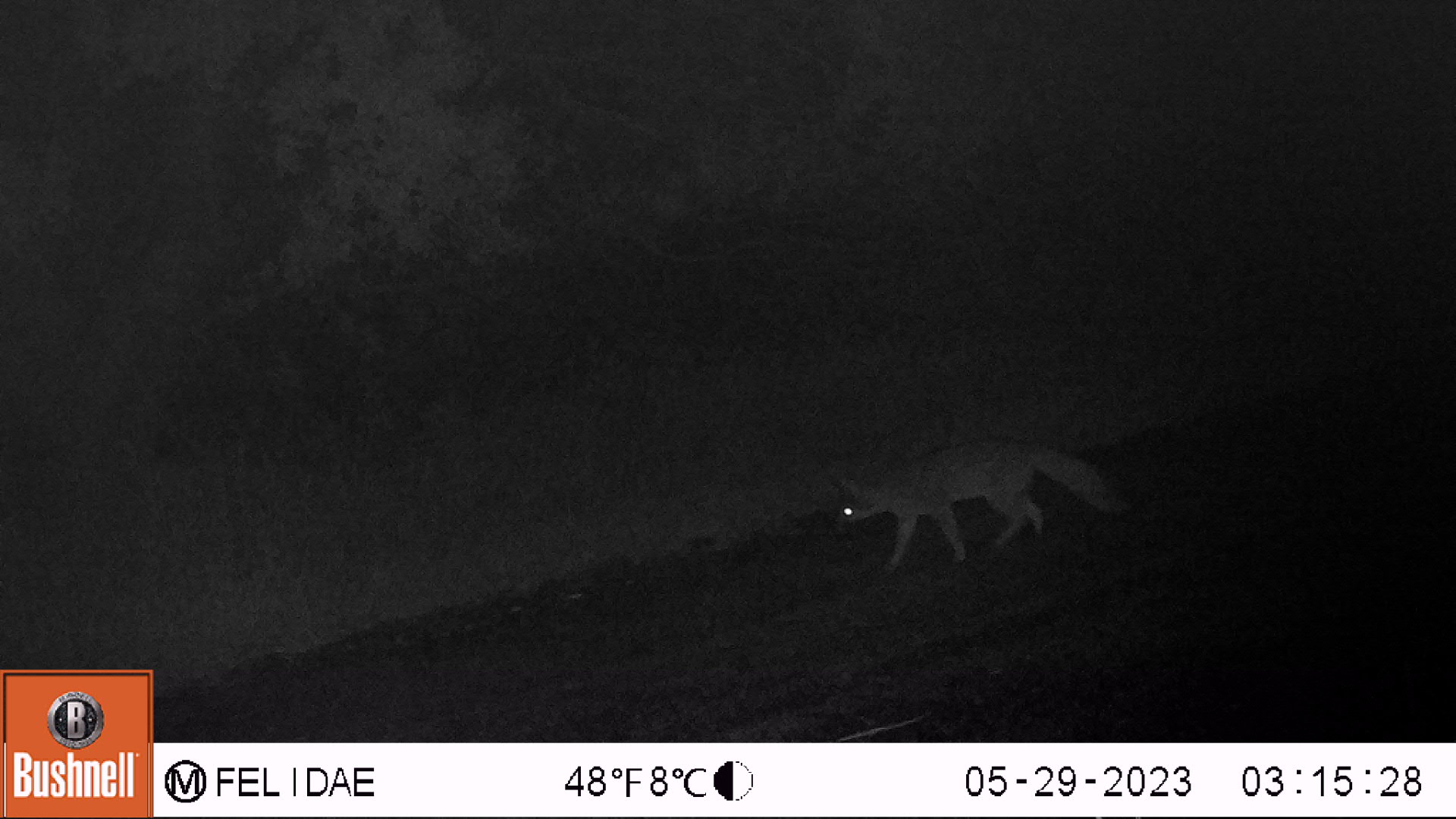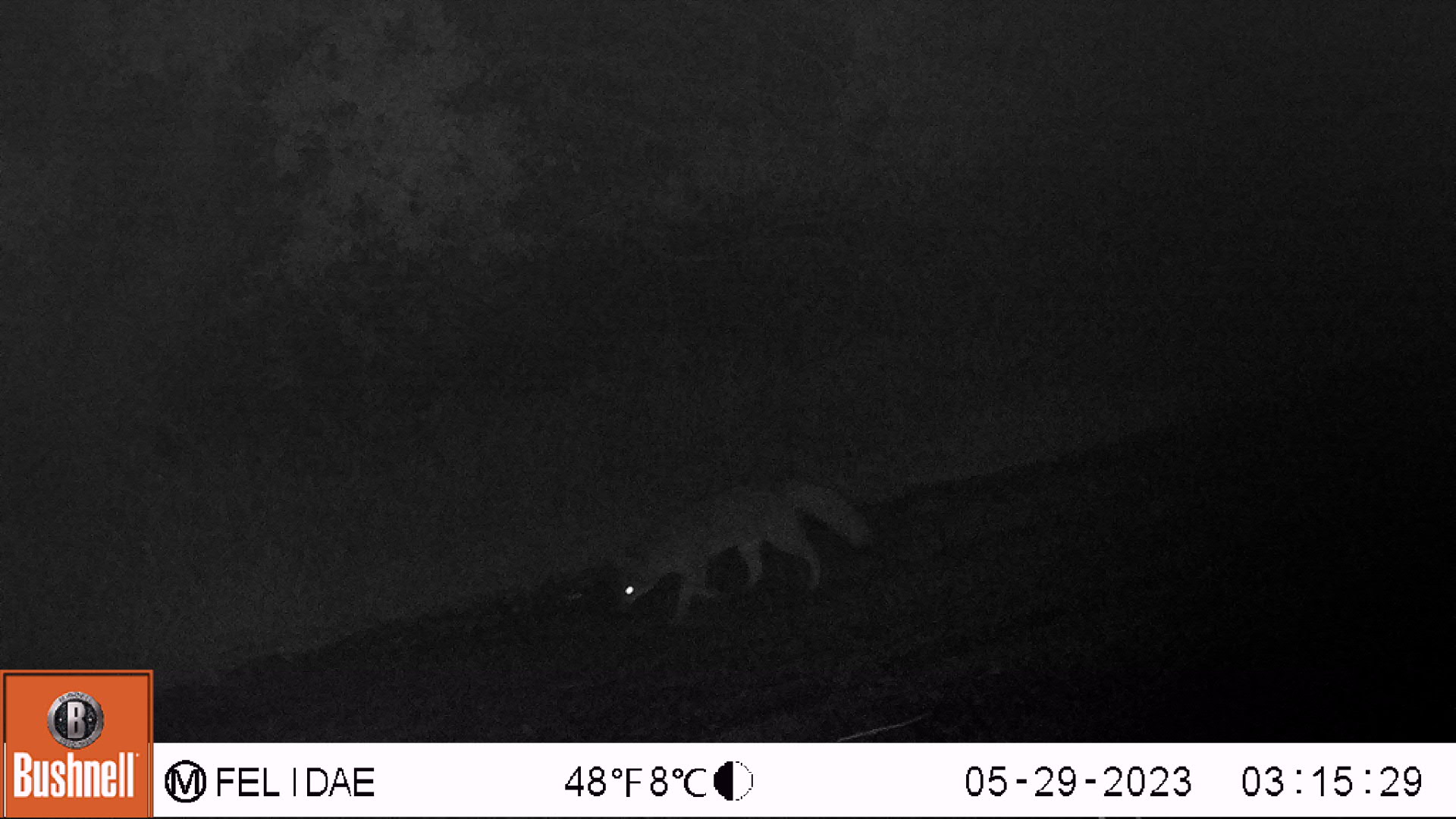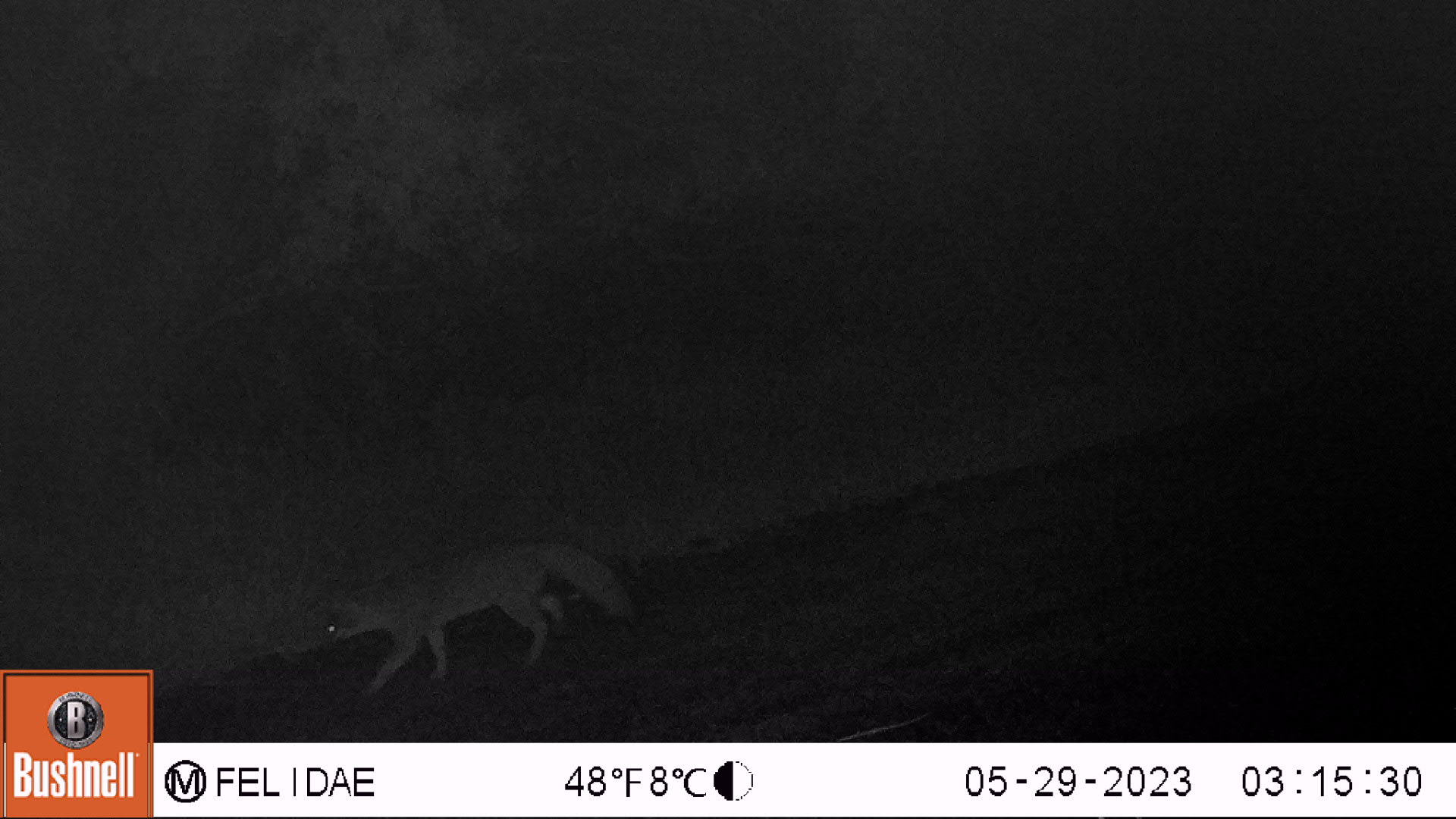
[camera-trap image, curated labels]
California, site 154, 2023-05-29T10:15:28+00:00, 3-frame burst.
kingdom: Animalia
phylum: Chordata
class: Mammalia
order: Carnivora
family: Canidae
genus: Urocyon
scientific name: Urocyon cinereoargenteus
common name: gray fox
Gray fox (Urocyon cinereoargenteus).